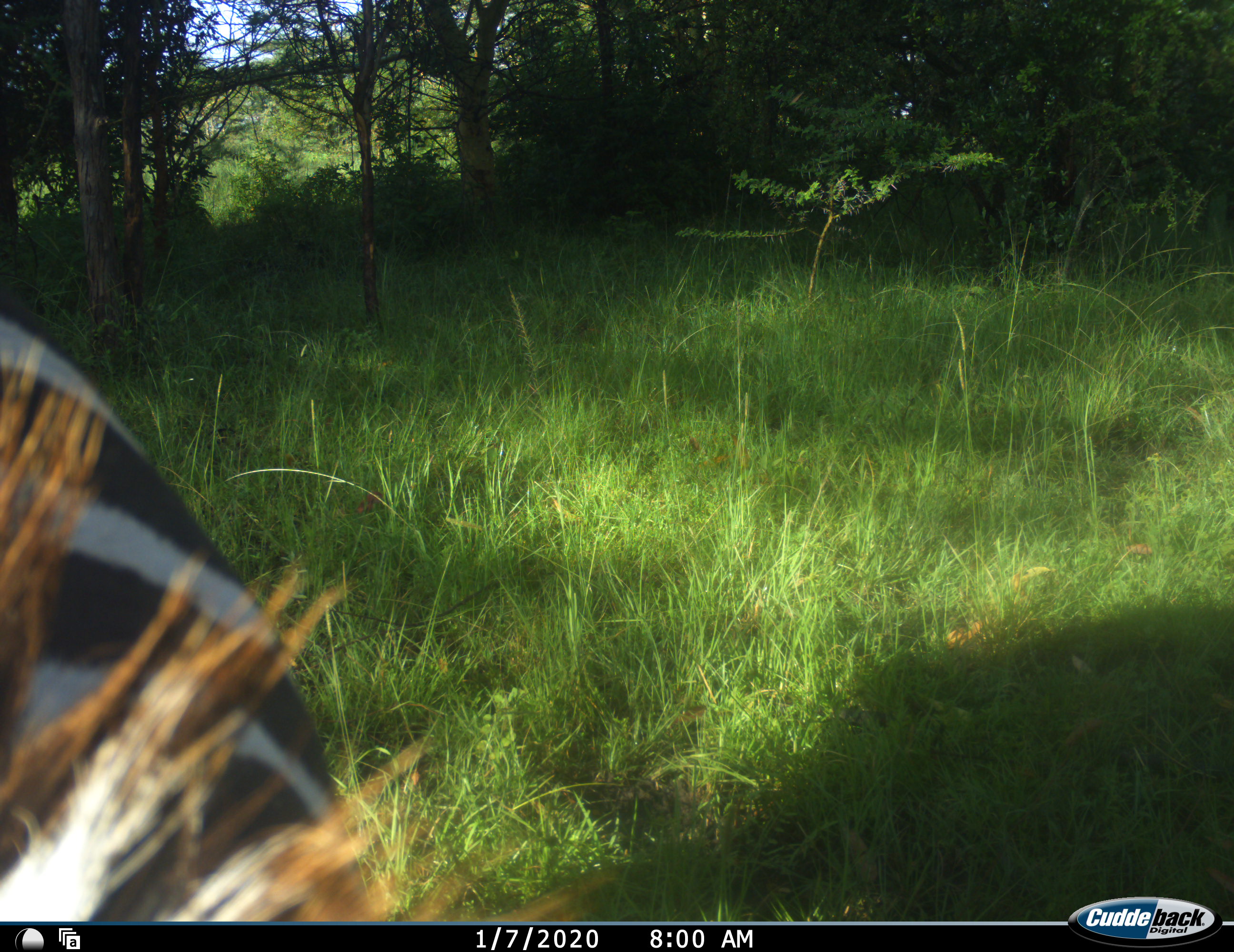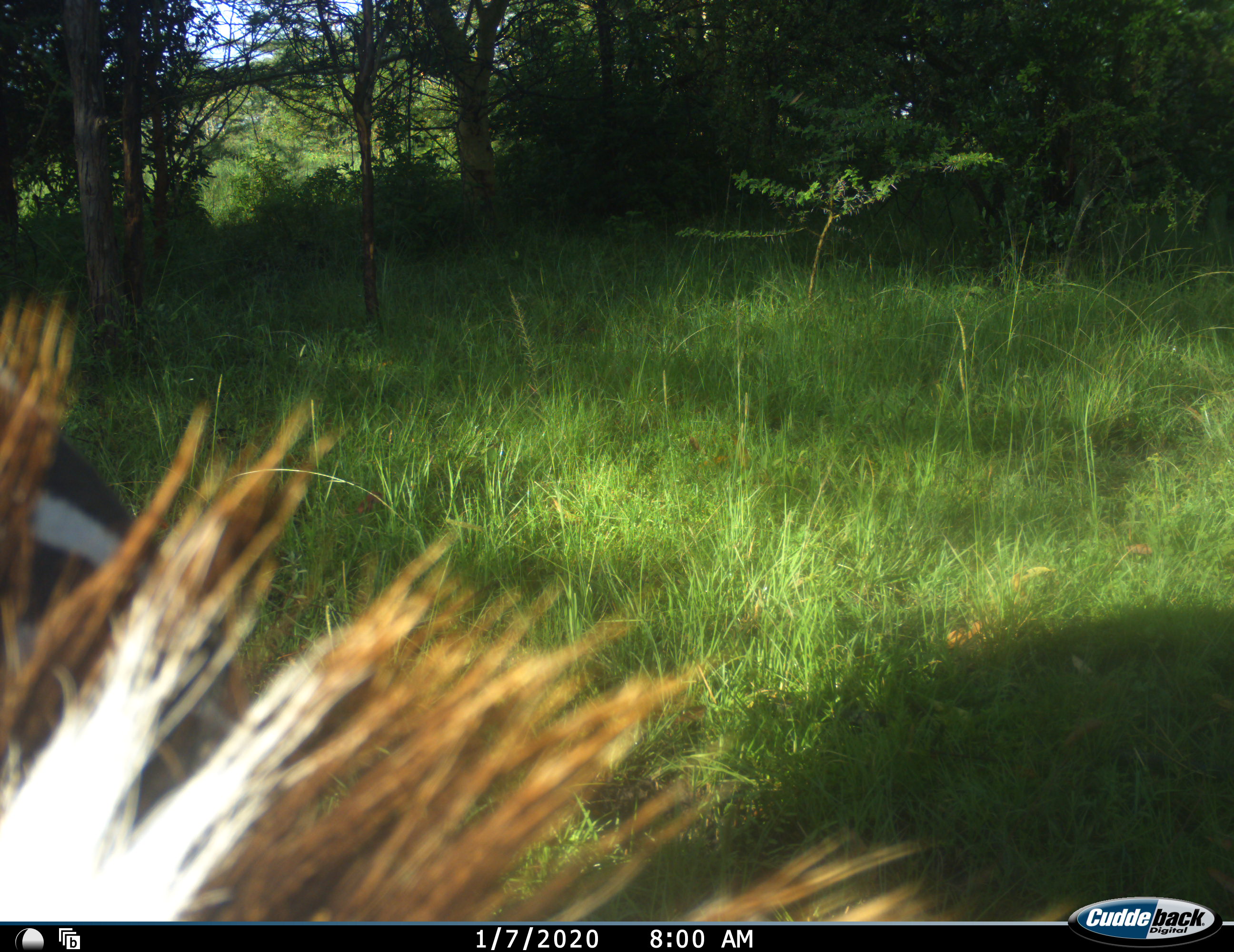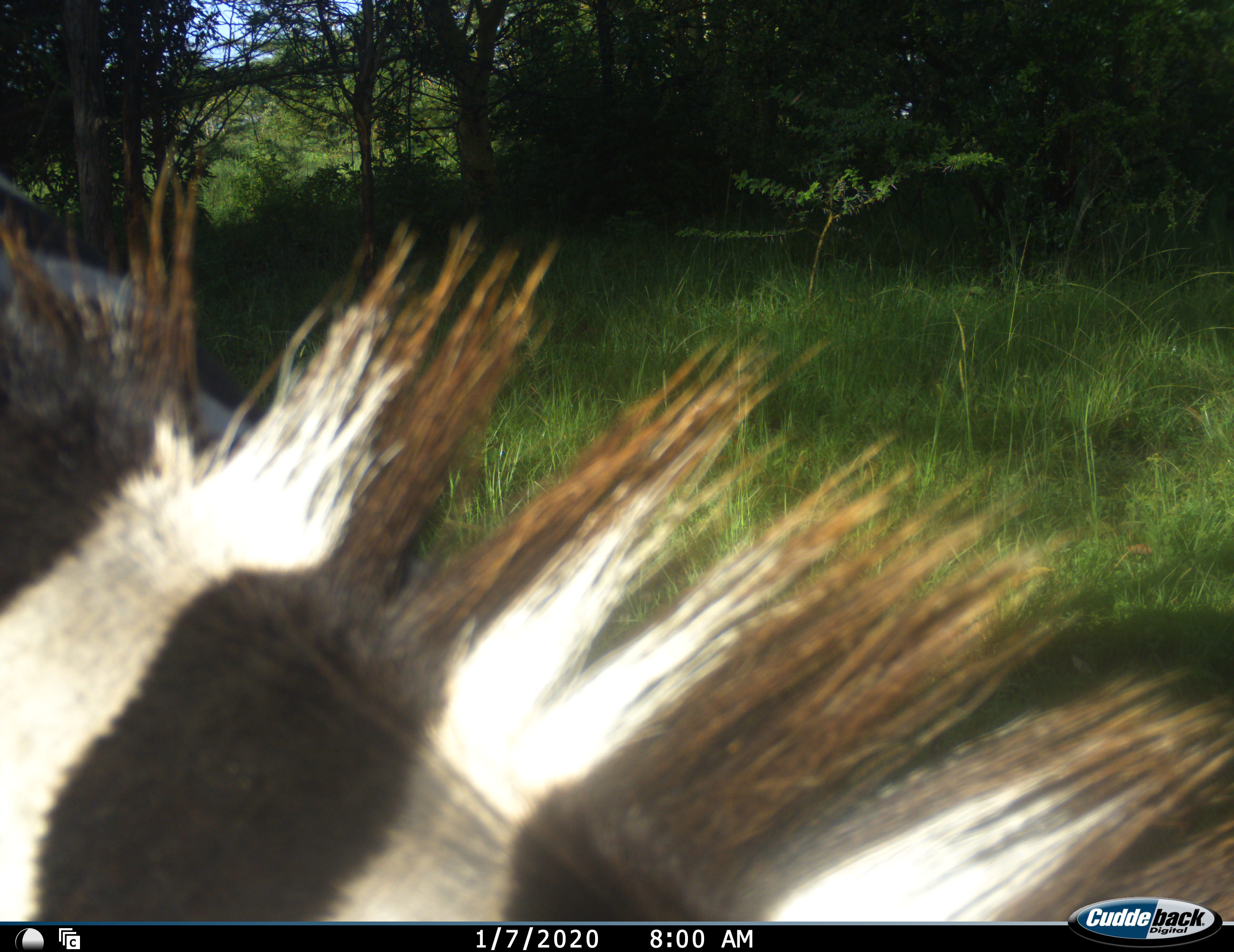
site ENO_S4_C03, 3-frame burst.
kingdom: Animalia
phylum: Chordata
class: Mammalia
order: Perissodactyla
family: Equidae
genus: Equus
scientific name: Equus quagga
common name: plains zebra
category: zebraplains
Zebraplains (plains zebra) (Equus quagga), count 1. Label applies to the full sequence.